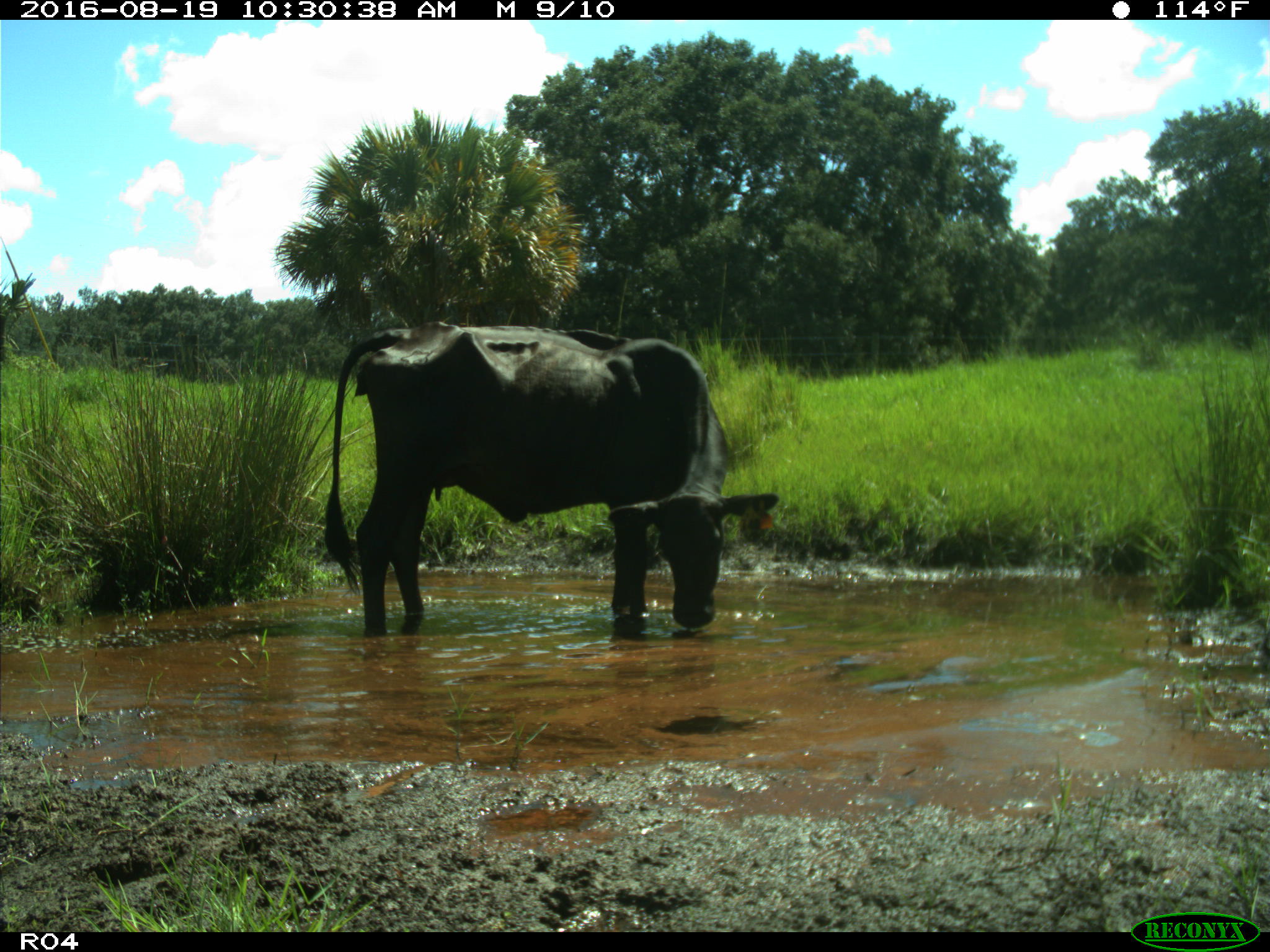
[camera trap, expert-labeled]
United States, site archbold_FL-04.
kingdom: Animalia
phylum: Chordata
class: Mammalia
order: Artiodactyla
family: Bovidae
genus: Bos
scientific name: Bos taurus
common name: domestic cow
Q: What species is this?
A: Bos taurus (domestic cow).